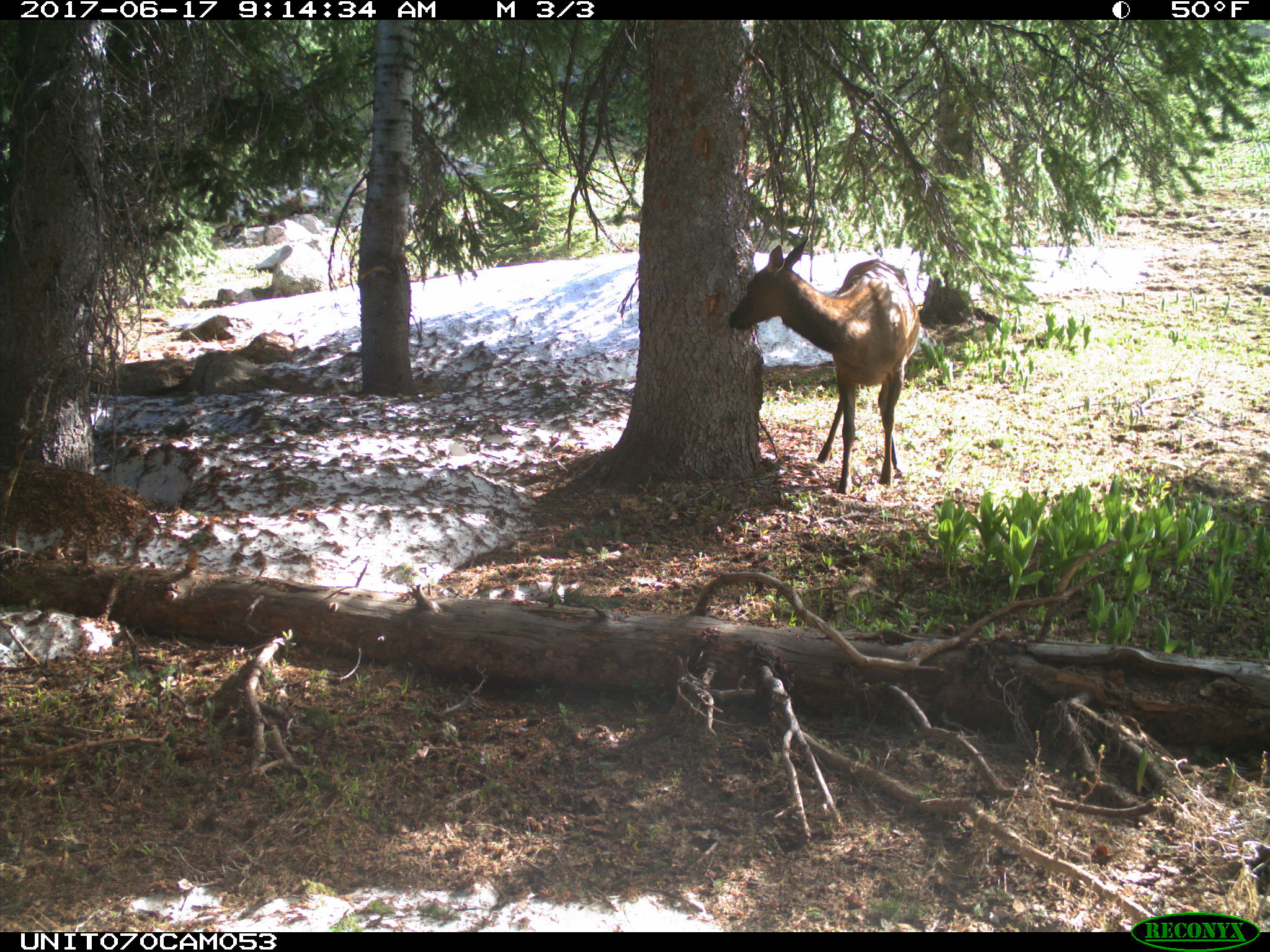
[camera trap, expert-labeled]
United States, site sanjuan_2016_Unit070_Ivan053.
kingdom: Animalia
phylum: Chordata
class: Mammalia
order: Artiodactyla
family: Cervidae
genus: Cervus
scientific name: Cervus elaphus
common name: red deer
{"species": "Cervus elaphus (red deer)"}